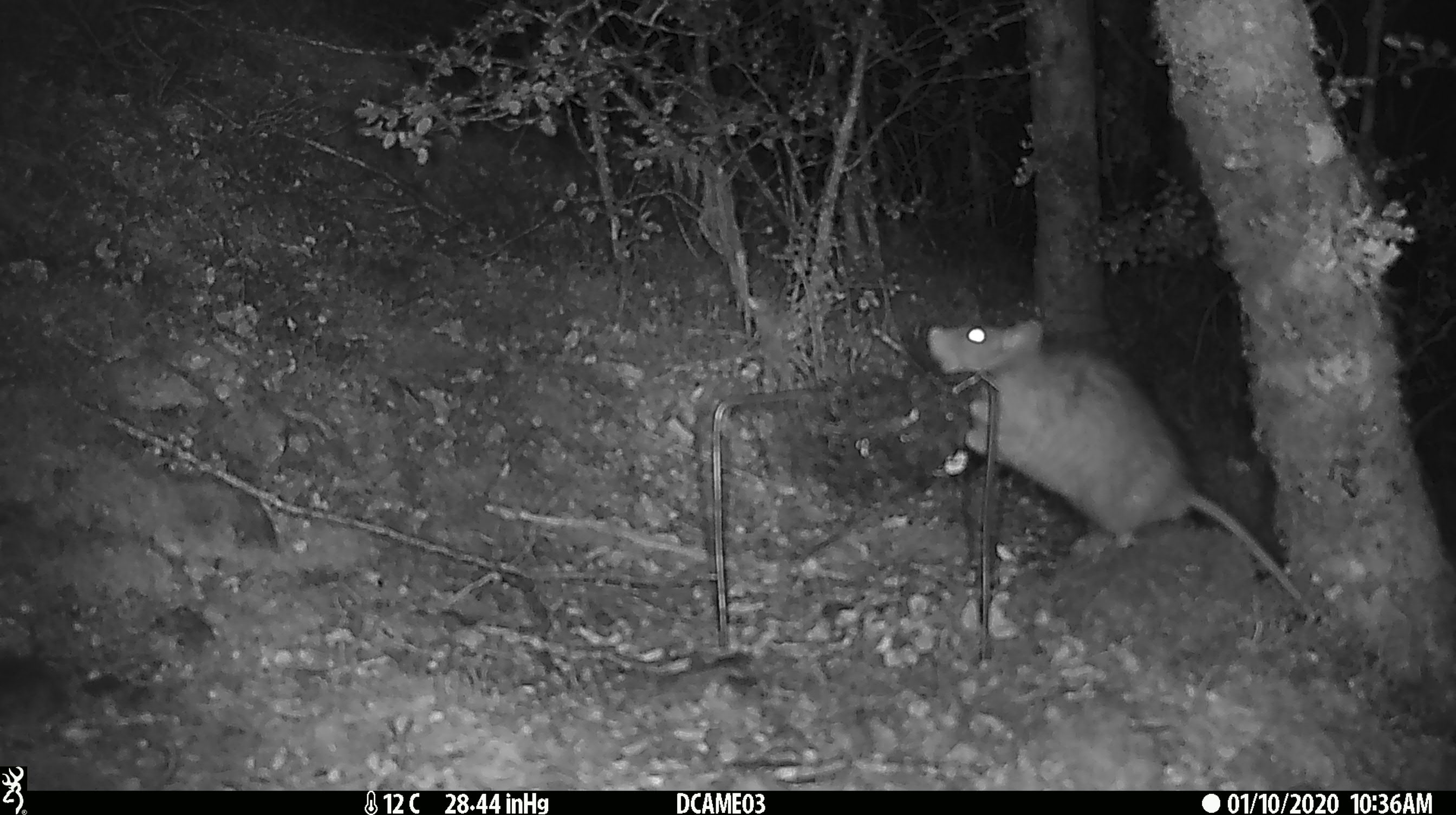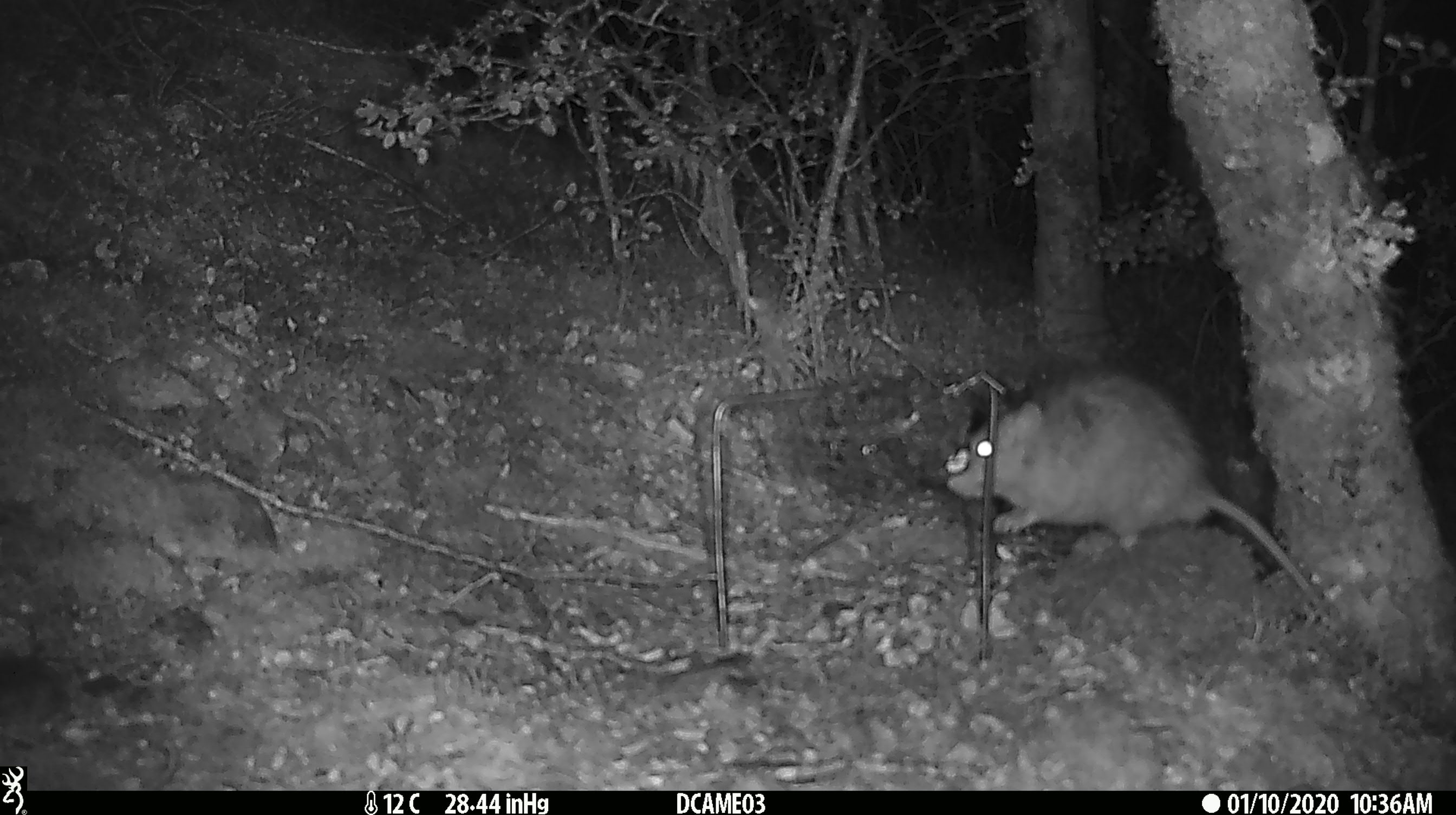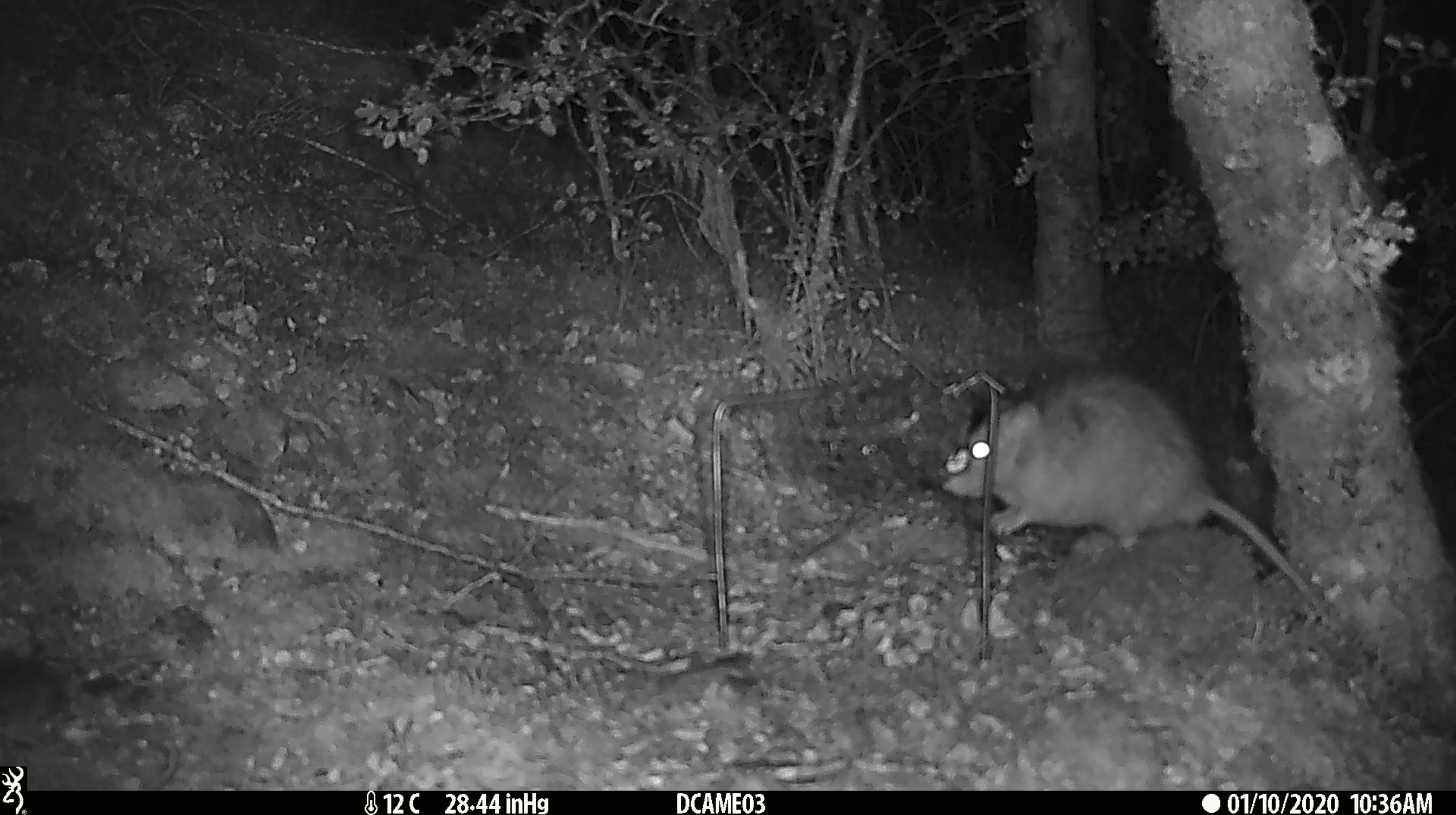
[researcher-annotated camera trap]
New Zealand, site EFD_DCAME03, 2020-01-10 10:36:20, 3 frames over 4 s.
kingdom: Animalia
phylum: Chordata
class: Mammalia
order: Rodentia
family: Muridae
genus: Rattus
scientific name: Rattus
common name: rat